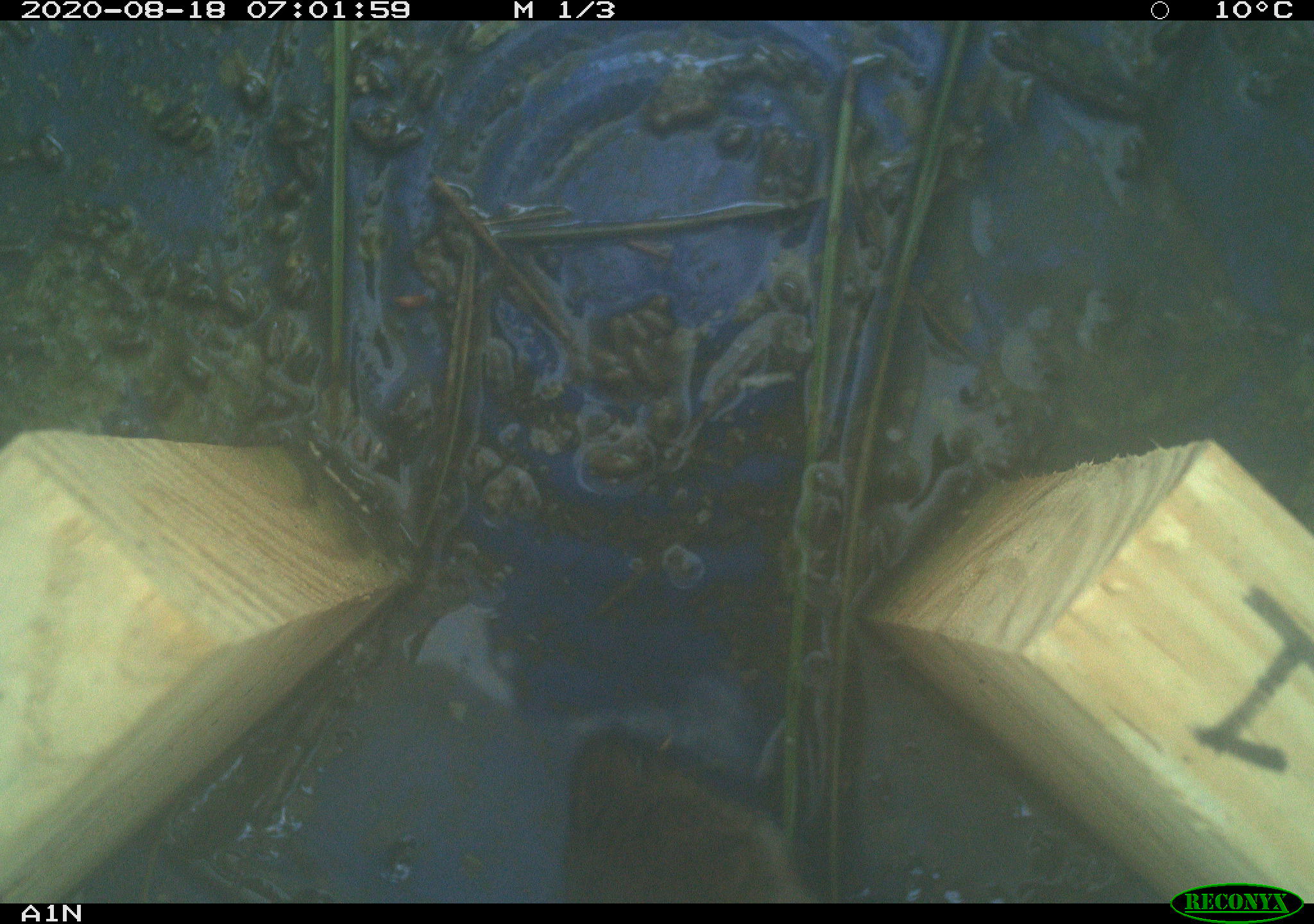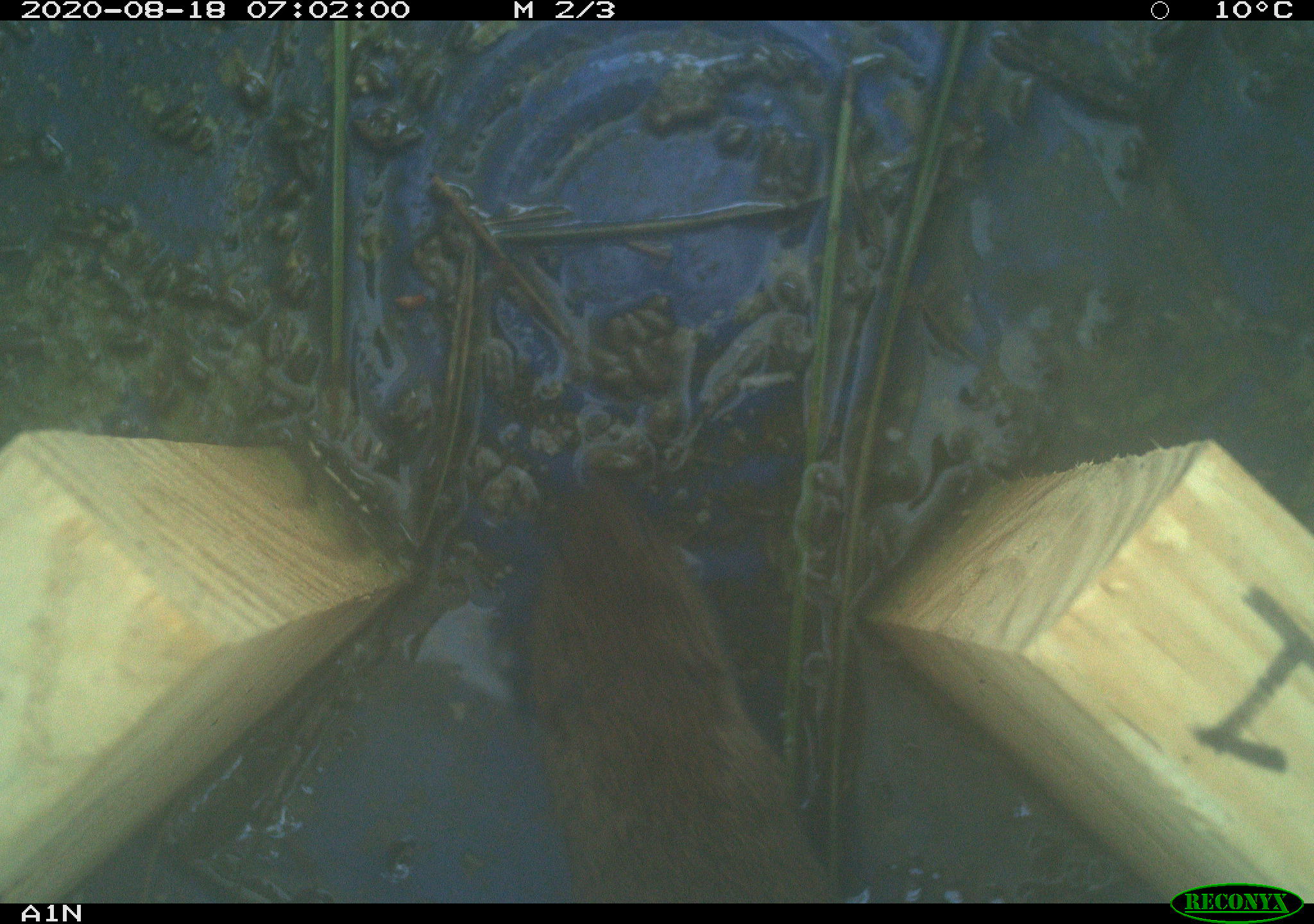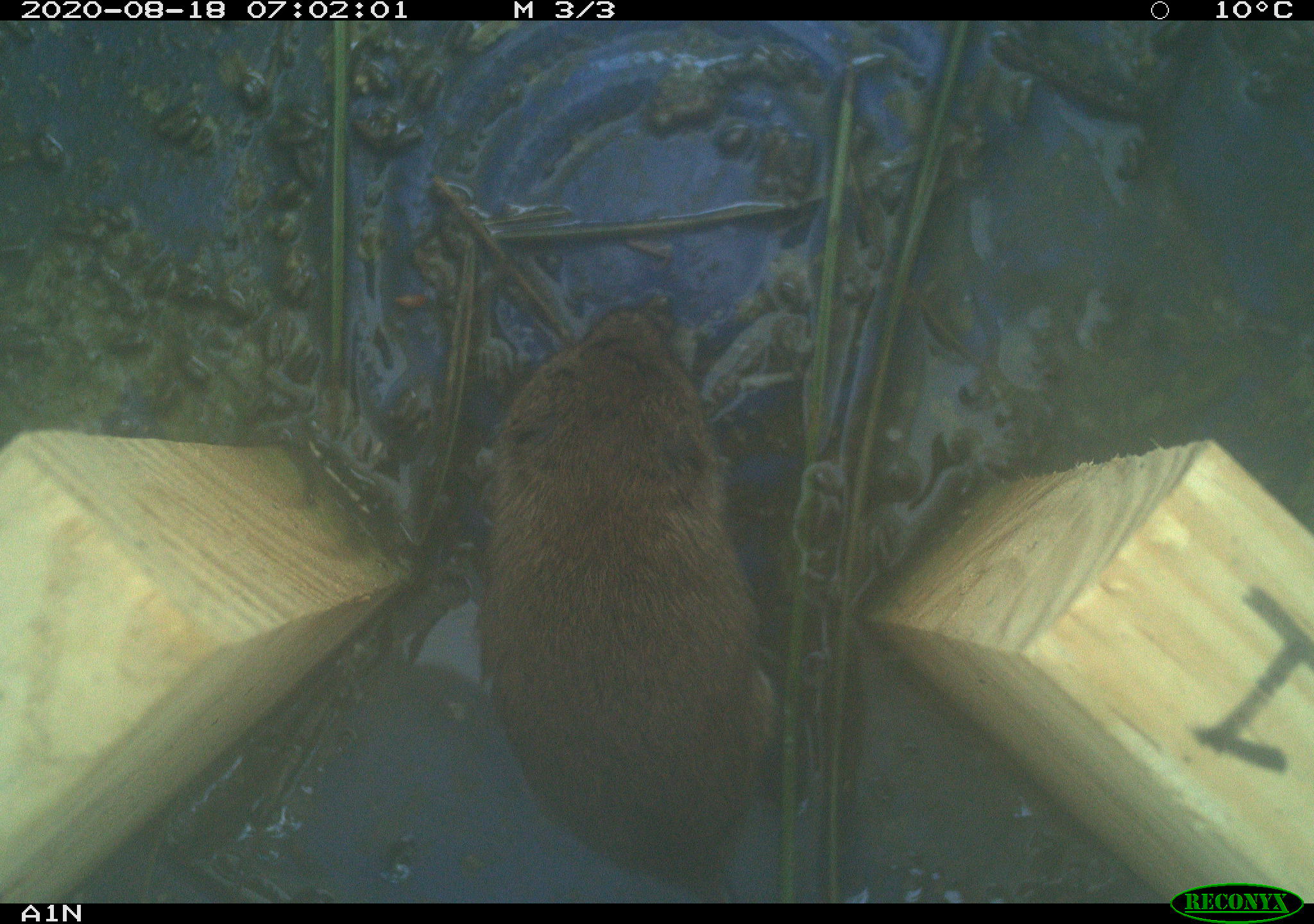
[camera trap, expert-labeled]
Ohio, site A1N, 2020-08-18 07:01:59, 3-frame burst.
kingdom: Animalia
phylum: Chordata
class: Mammalia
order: Rodentia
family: Cricetidae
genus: Microtus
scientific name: Microtus pennsylvanicus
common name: meadow vole